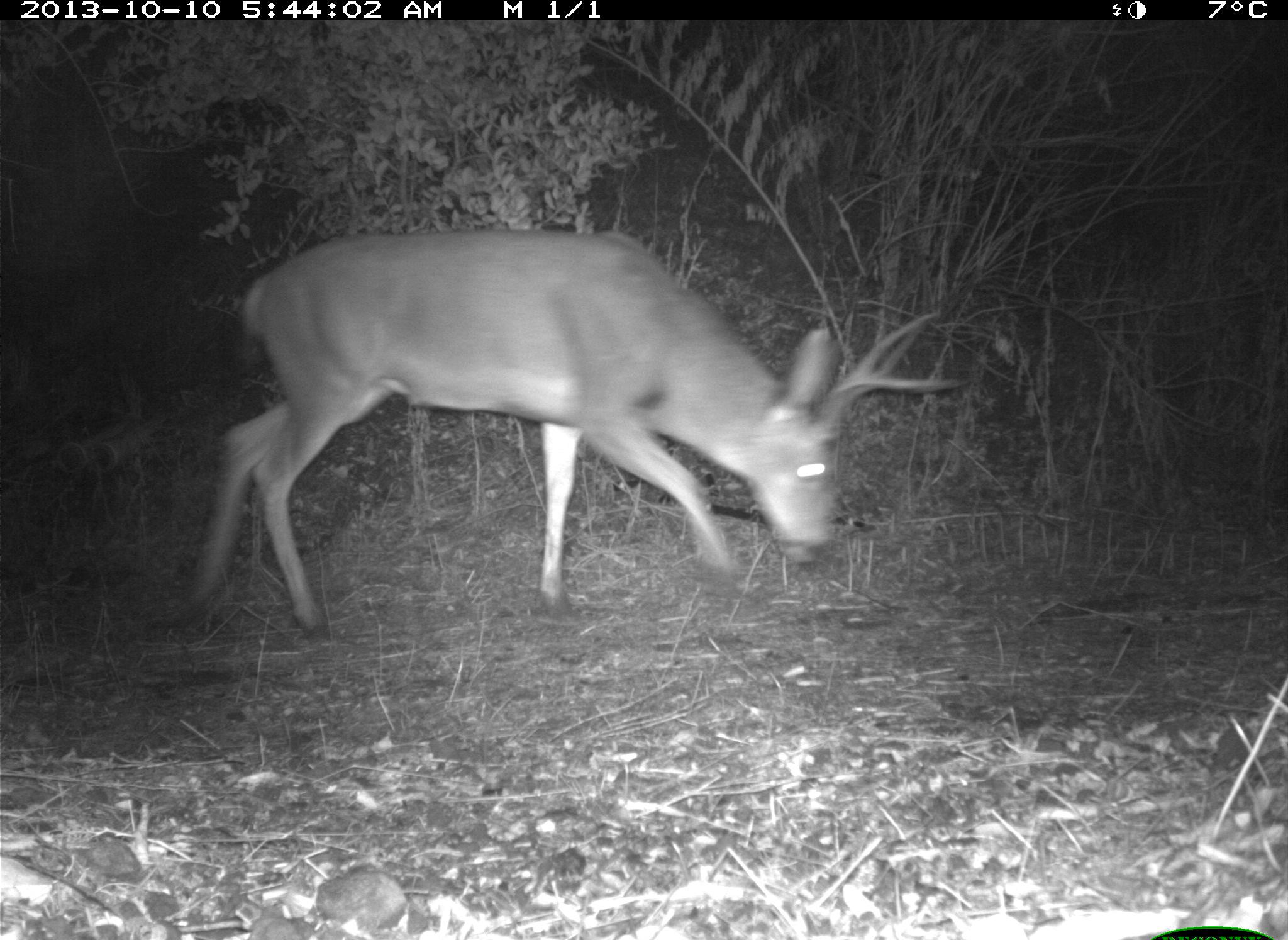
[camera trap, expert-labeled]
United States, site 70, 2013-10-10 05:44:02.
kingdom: Animalia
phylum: Chordata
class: Mammalia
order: Artiodactyla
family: Cervidae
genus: Odocoileus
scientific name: Odocoileus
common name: deer